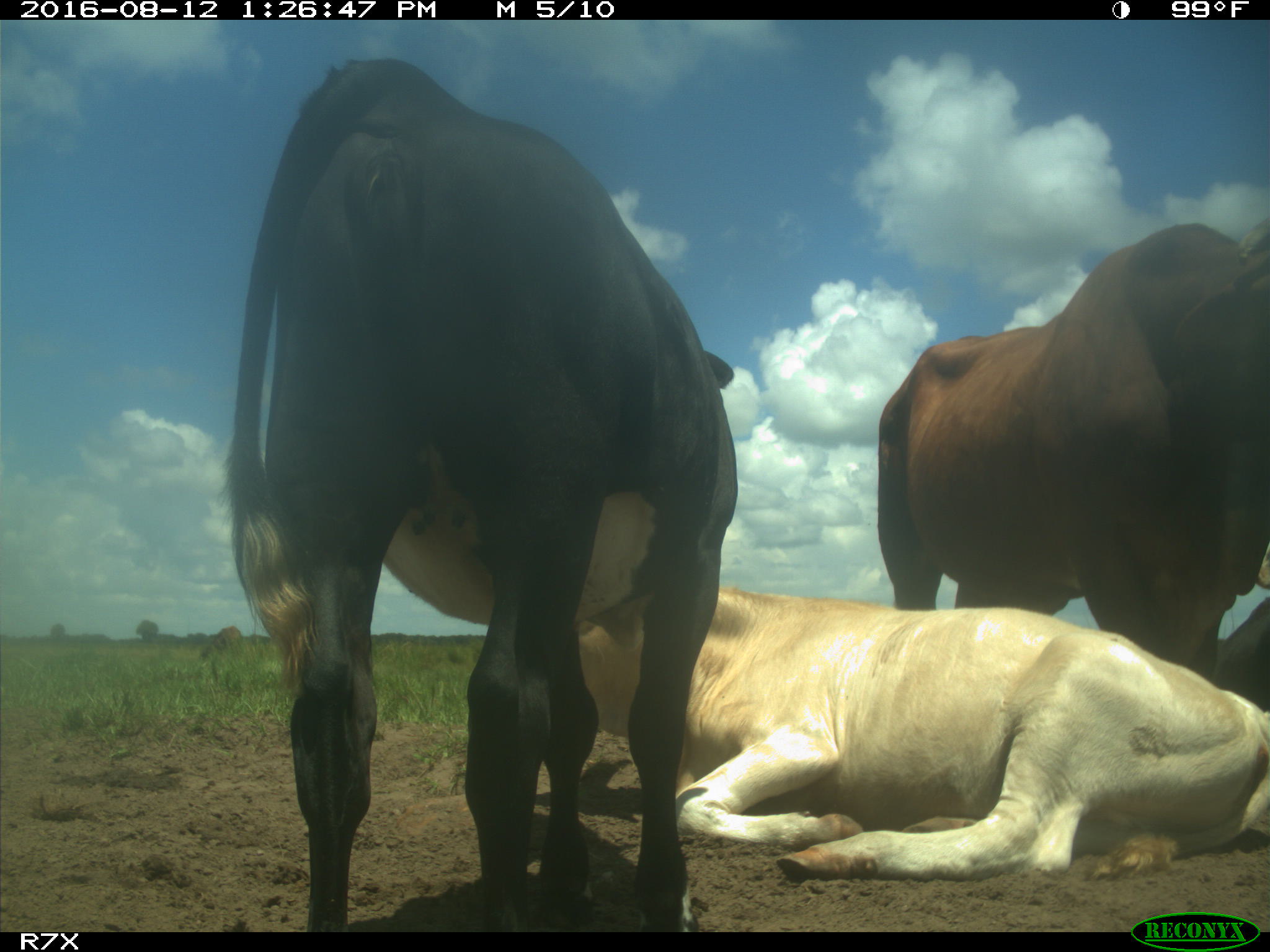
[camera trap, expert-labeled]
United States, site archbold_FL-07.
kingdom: Animalia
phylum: Chordata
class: Mammalia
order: Artiodactyla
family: Bovidae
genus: Bos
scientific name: Bos taurus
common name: domestic cow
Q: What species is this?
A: Bos taurus (domestic cow).